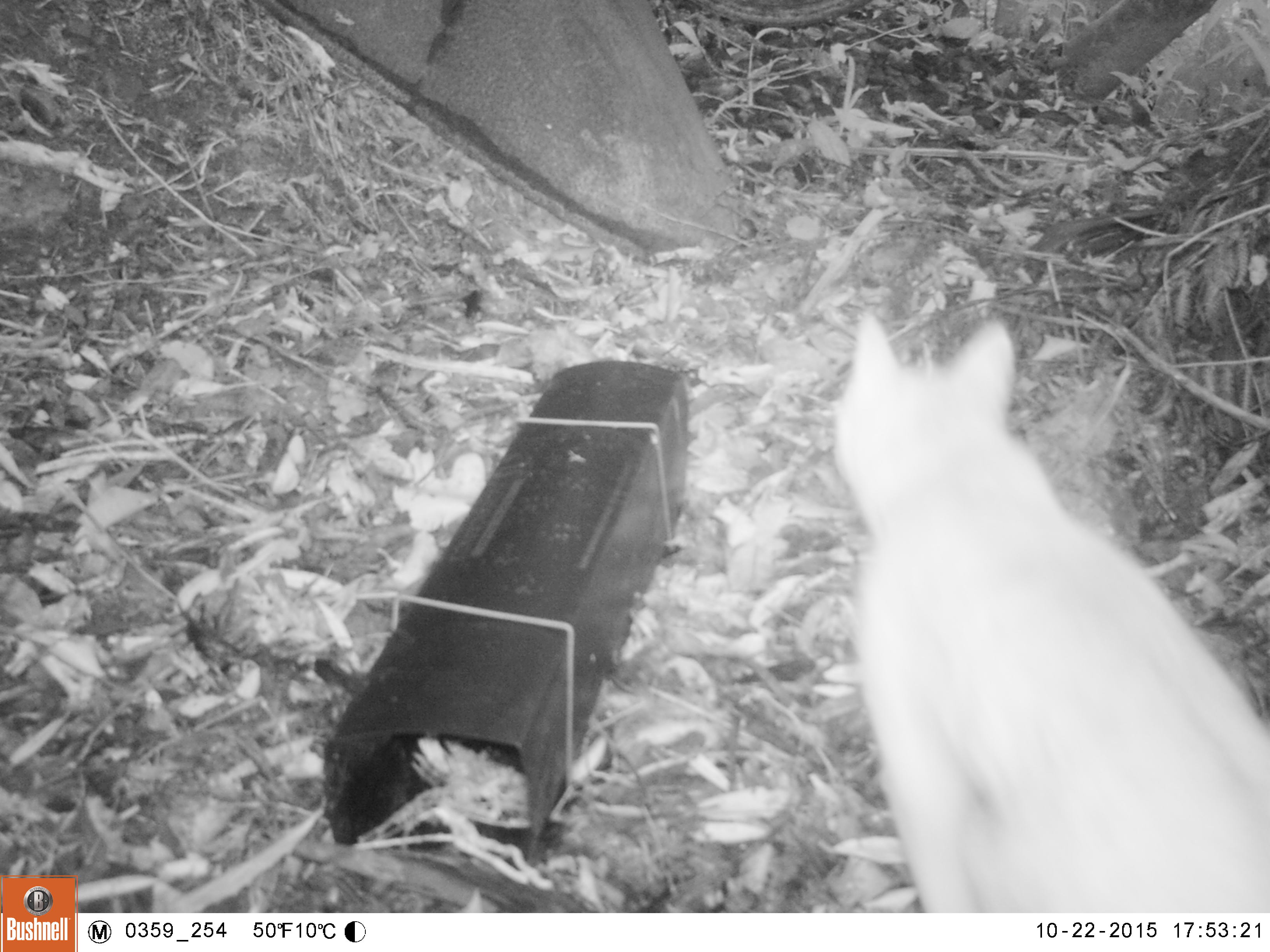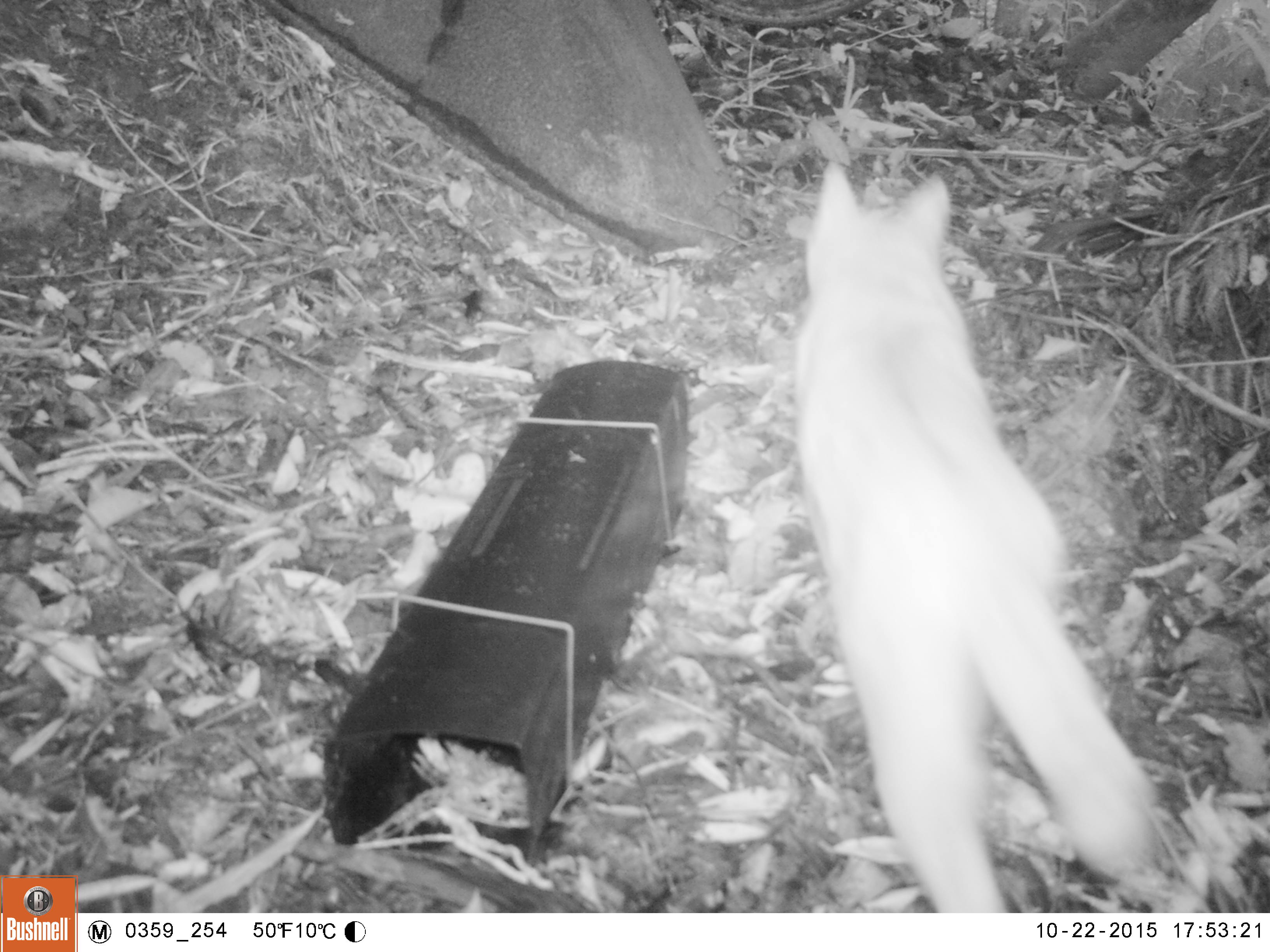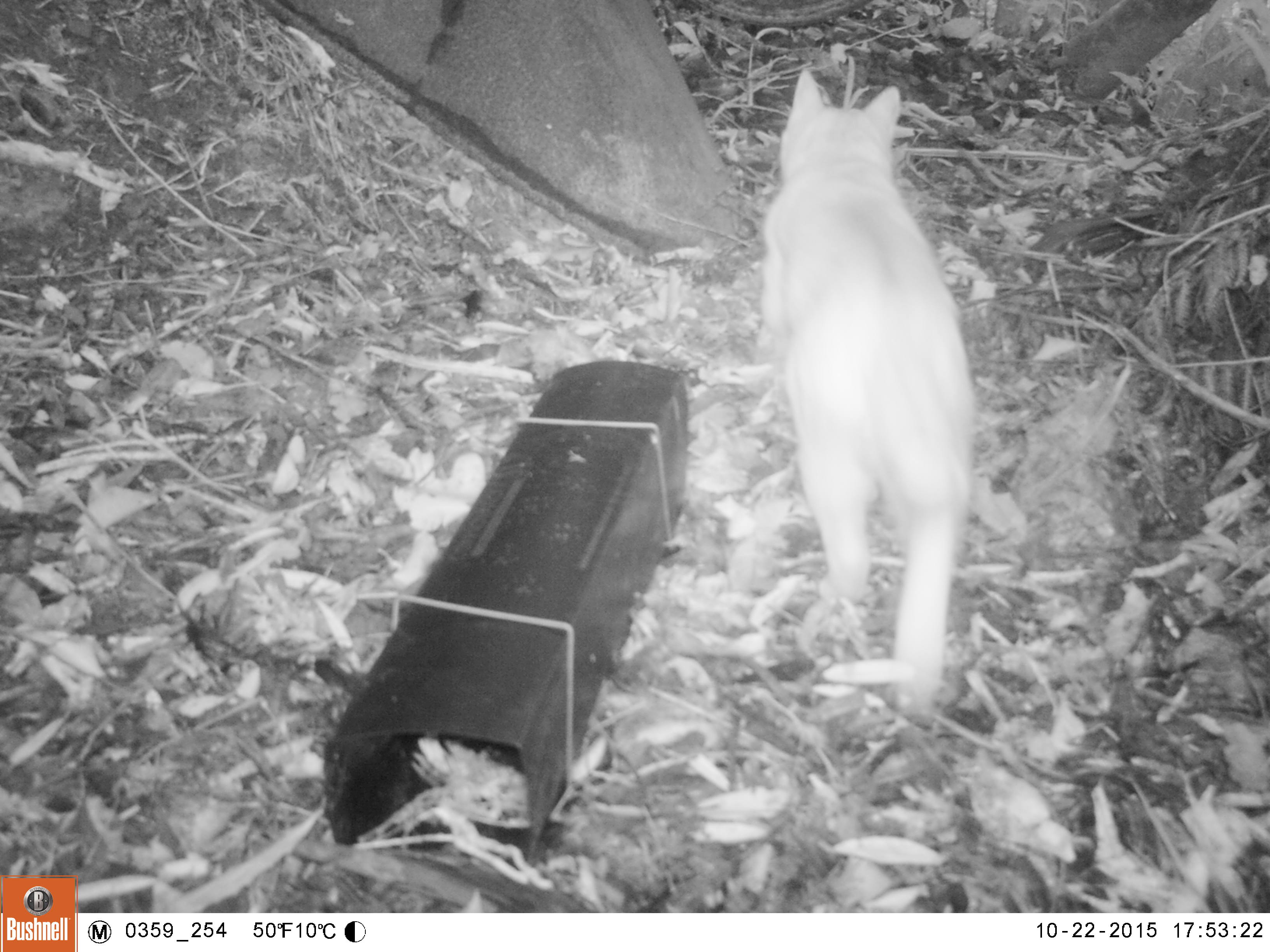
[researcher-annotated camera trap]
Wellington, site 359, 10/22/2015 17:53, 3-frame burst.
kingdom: Animalia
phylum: Chordata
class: Mammalia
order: Carnivora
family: Felidae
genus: Felis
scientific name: Felis catus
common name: cat